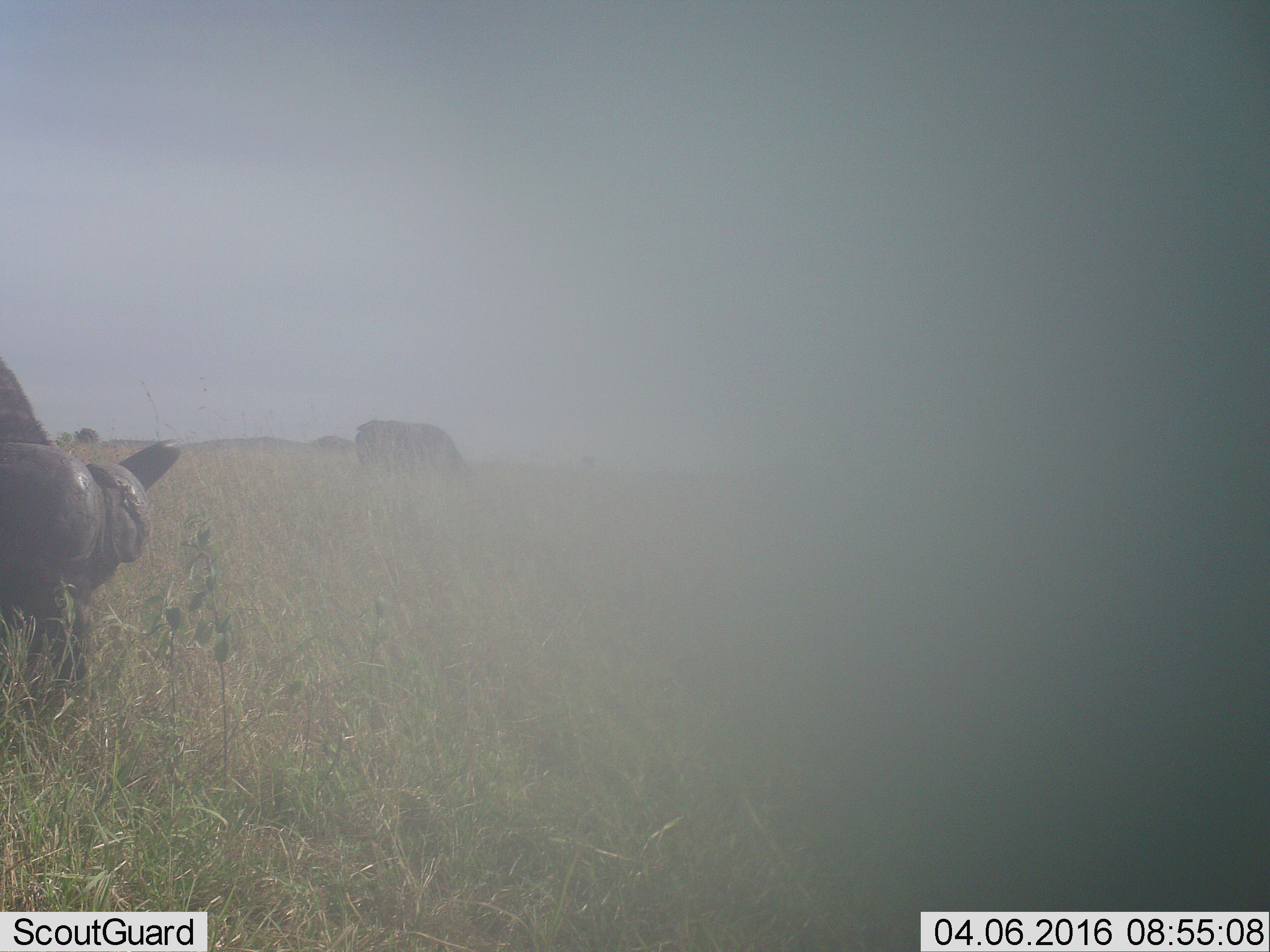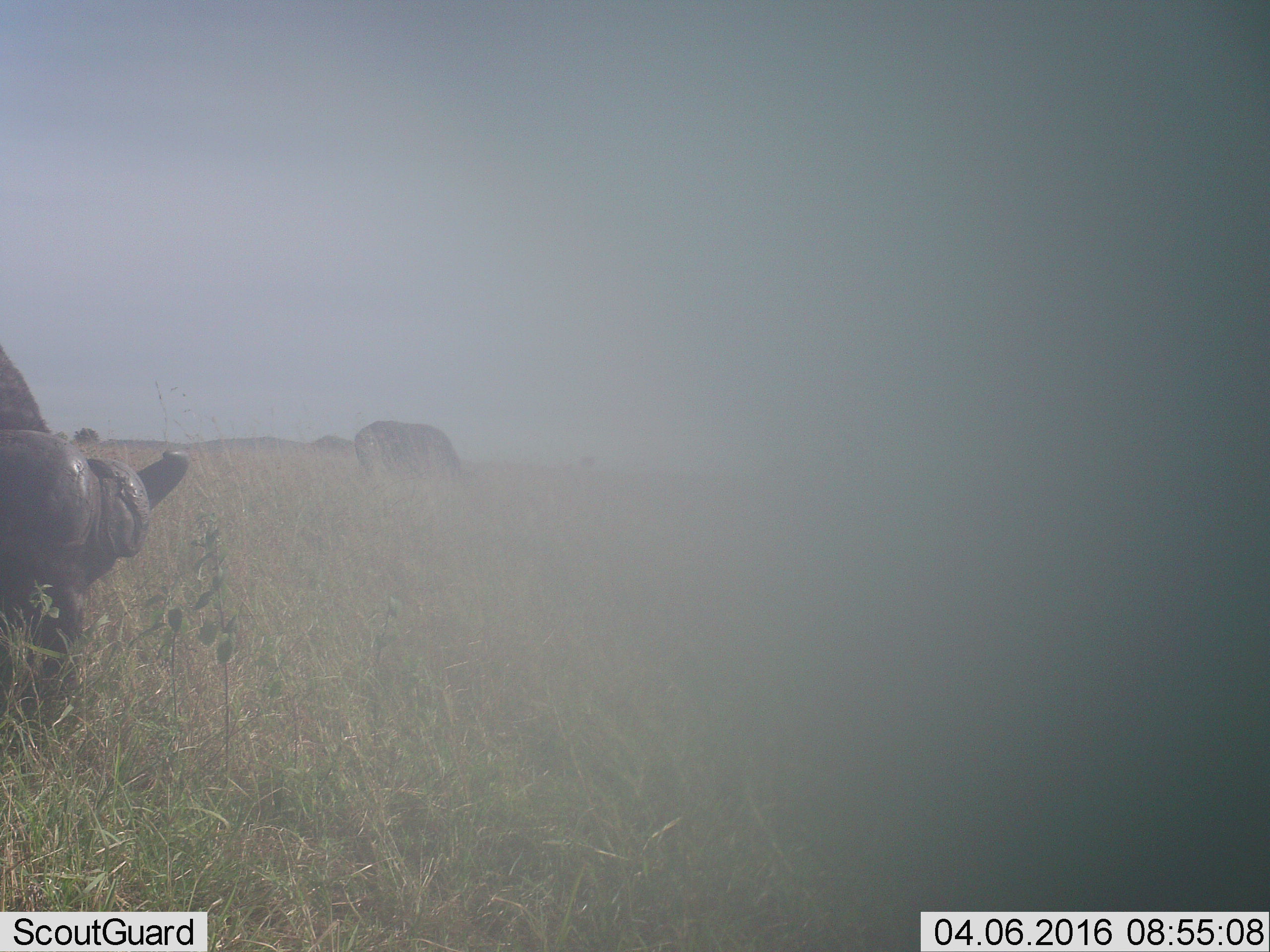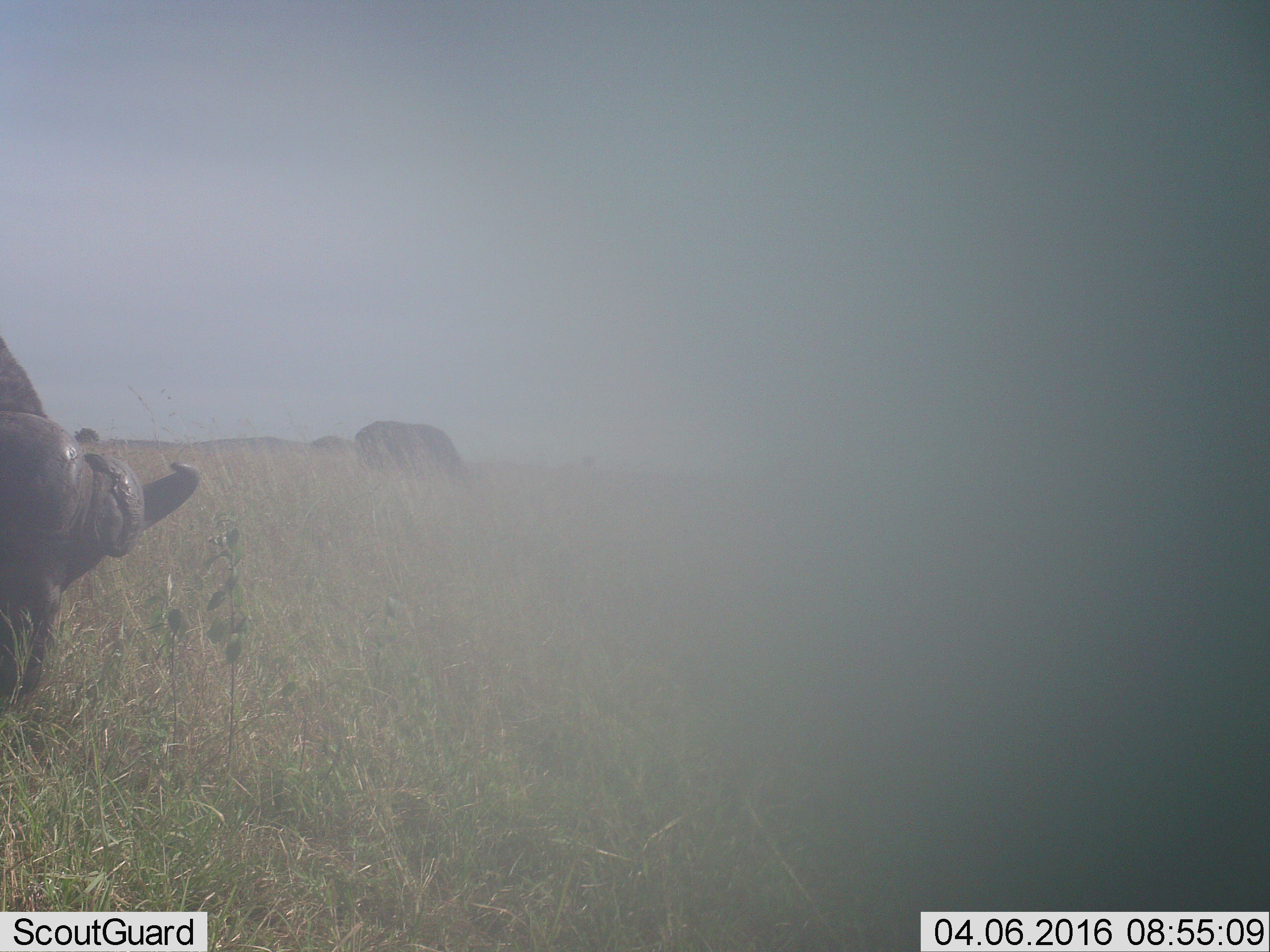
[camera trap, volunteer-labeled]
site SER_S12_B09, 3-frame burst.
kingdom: Animalia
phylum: Chordata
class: Mammalia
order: Artiodactyla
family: Bovidae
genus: Syncerus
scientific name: Syncerus caffer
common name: african buffalo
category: buffalo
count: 2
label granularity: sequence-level